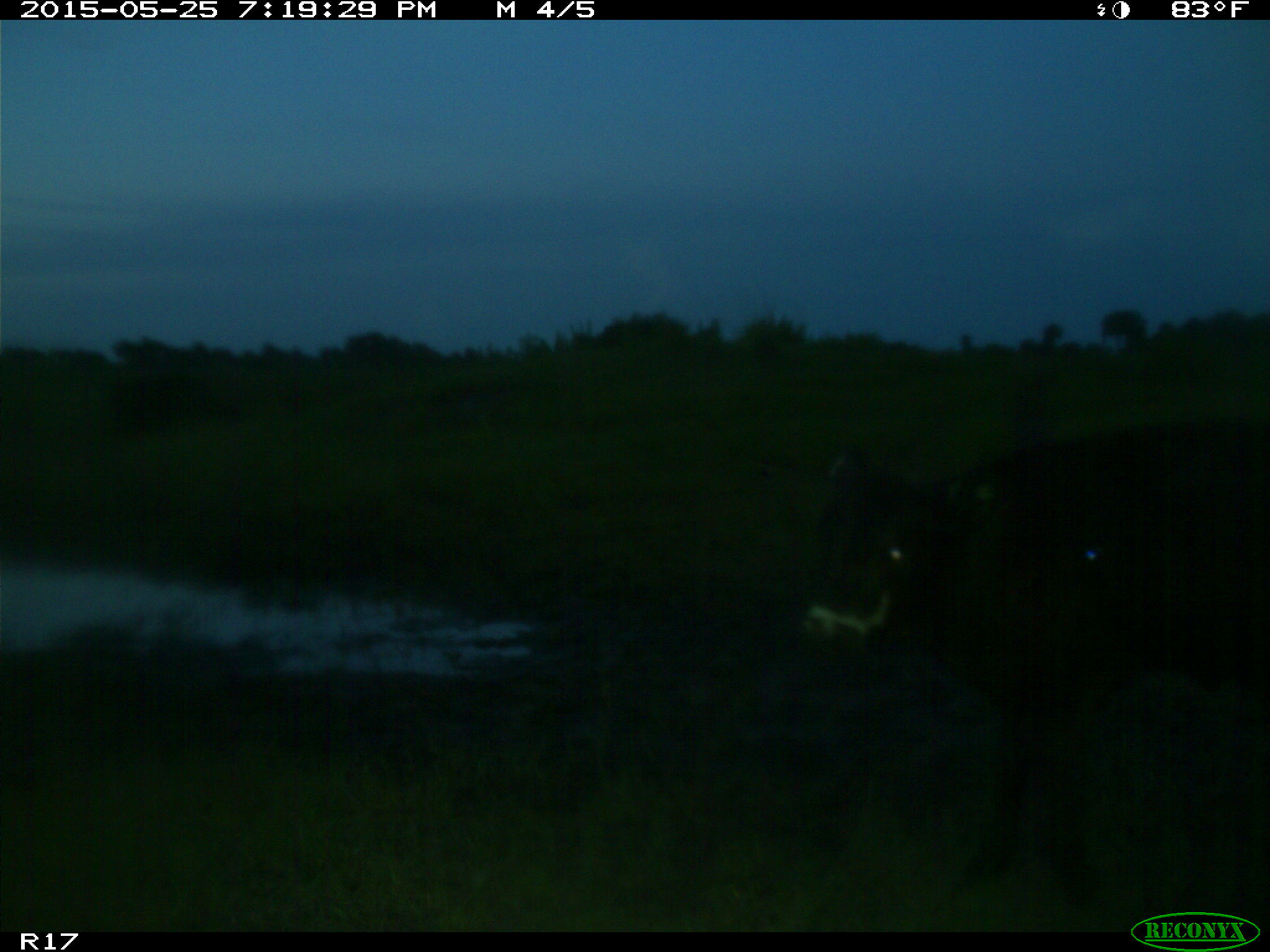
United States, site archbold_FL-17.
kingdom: Animalia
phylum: Chordata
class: Mammalia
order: Artiodactyla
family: Bovidae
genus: Bos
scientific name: Bos taurus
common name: domestic cow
Bos taurus (domestic cow).